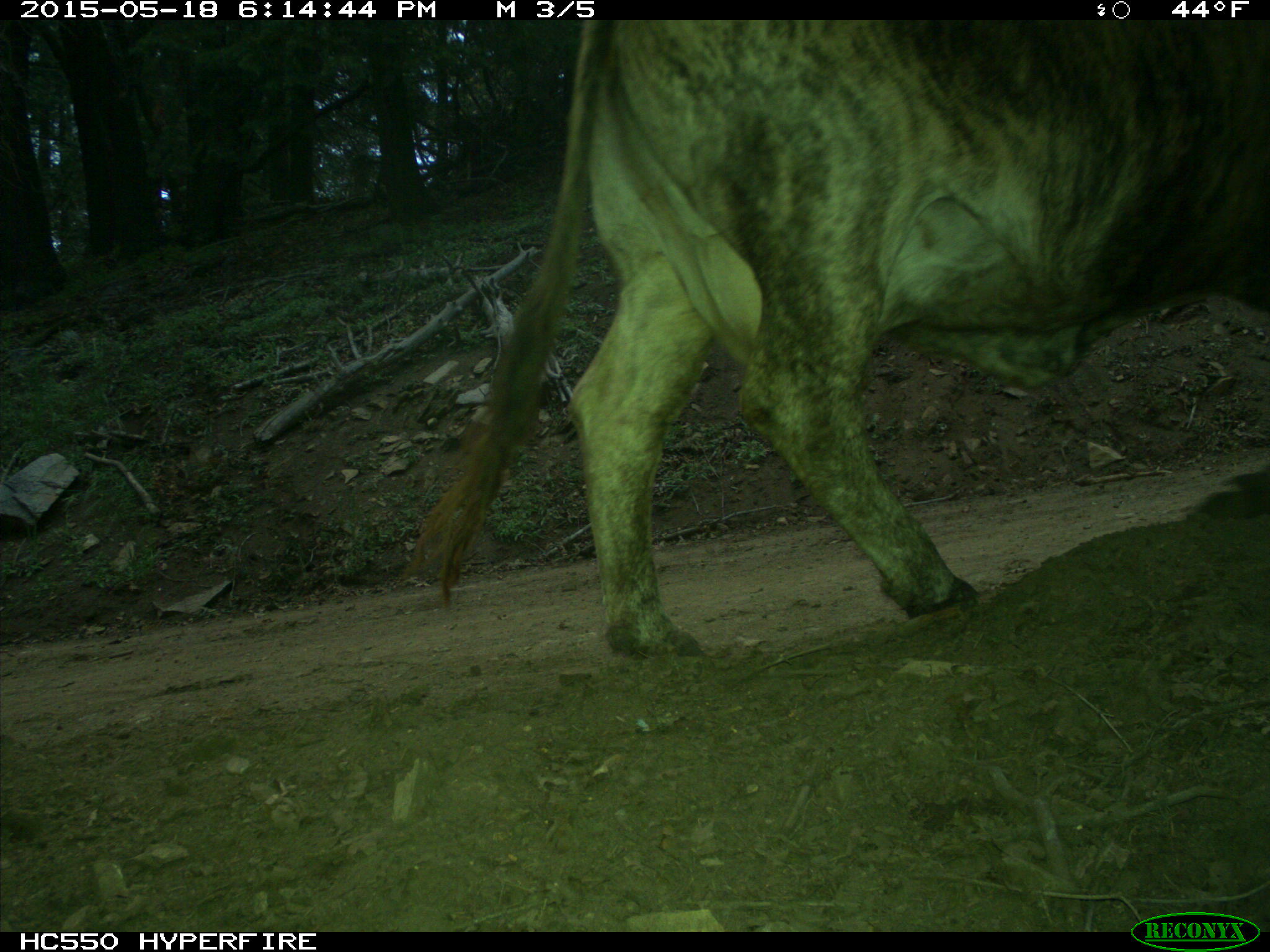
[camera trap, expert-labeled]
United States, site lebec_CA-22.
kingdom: Animalia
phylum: Chordata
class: Mammalia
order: Artiodactyla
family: Bovidae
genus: Bos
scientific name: Bos taurus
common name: domestic cow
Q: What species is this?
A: Bos taurus (domestic cow).